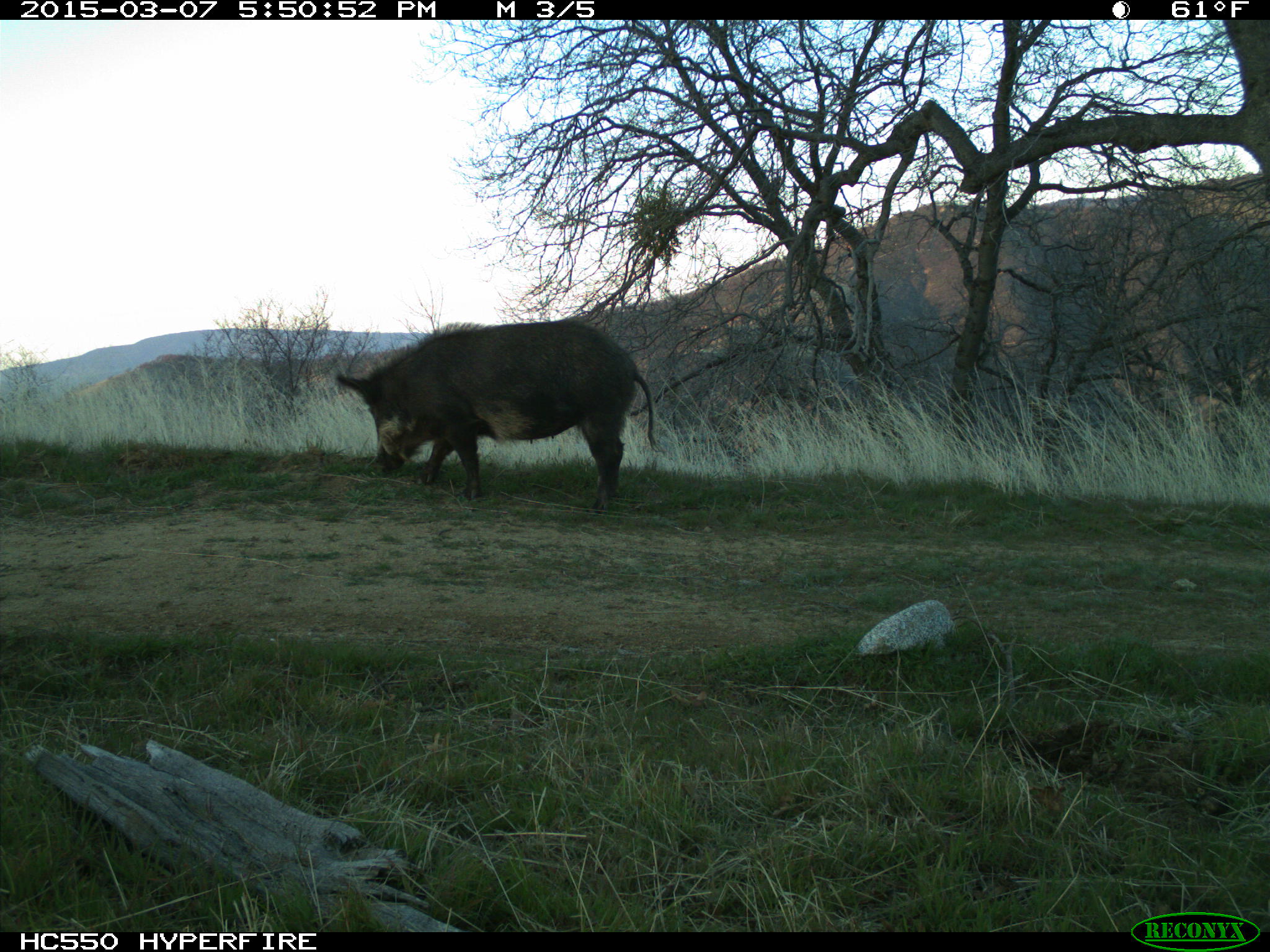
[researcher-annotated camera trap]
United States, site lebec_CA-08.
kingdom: Animalia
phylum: Chordata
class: Mammalia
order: Artiodactyla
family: Suidae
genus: Sus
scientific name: Sus scrofa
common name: wild boar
Sus scrofa (wild boar).